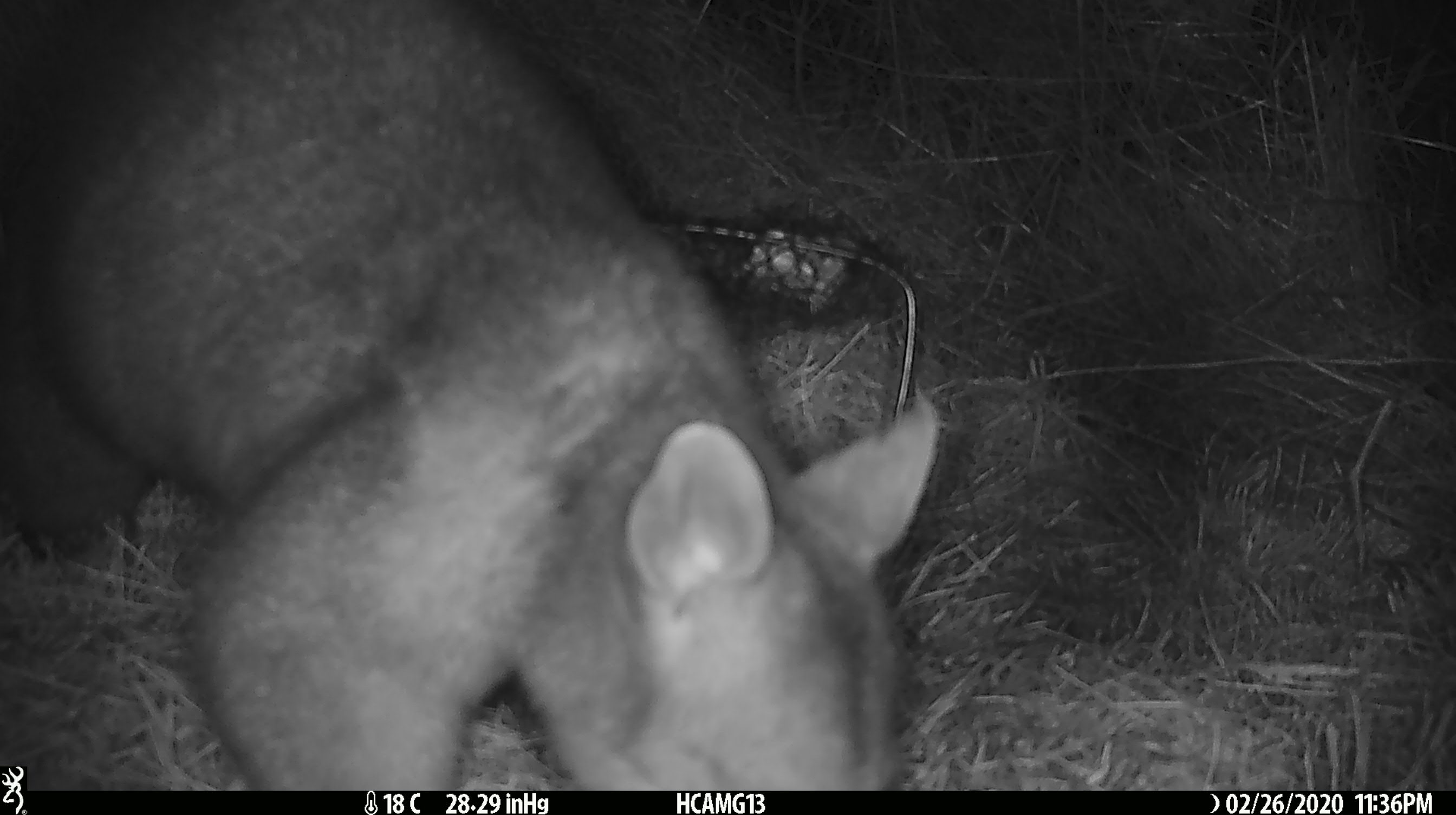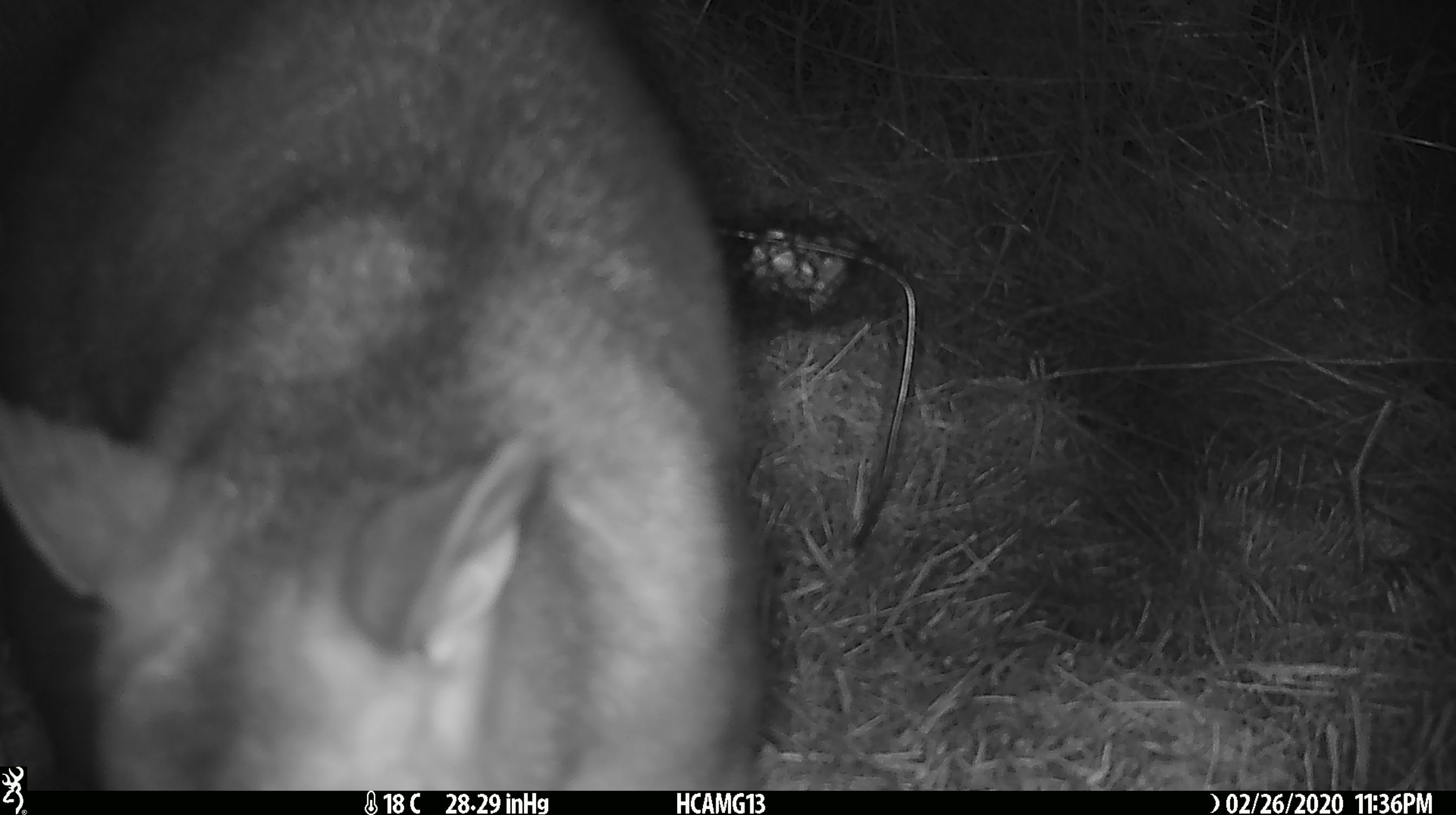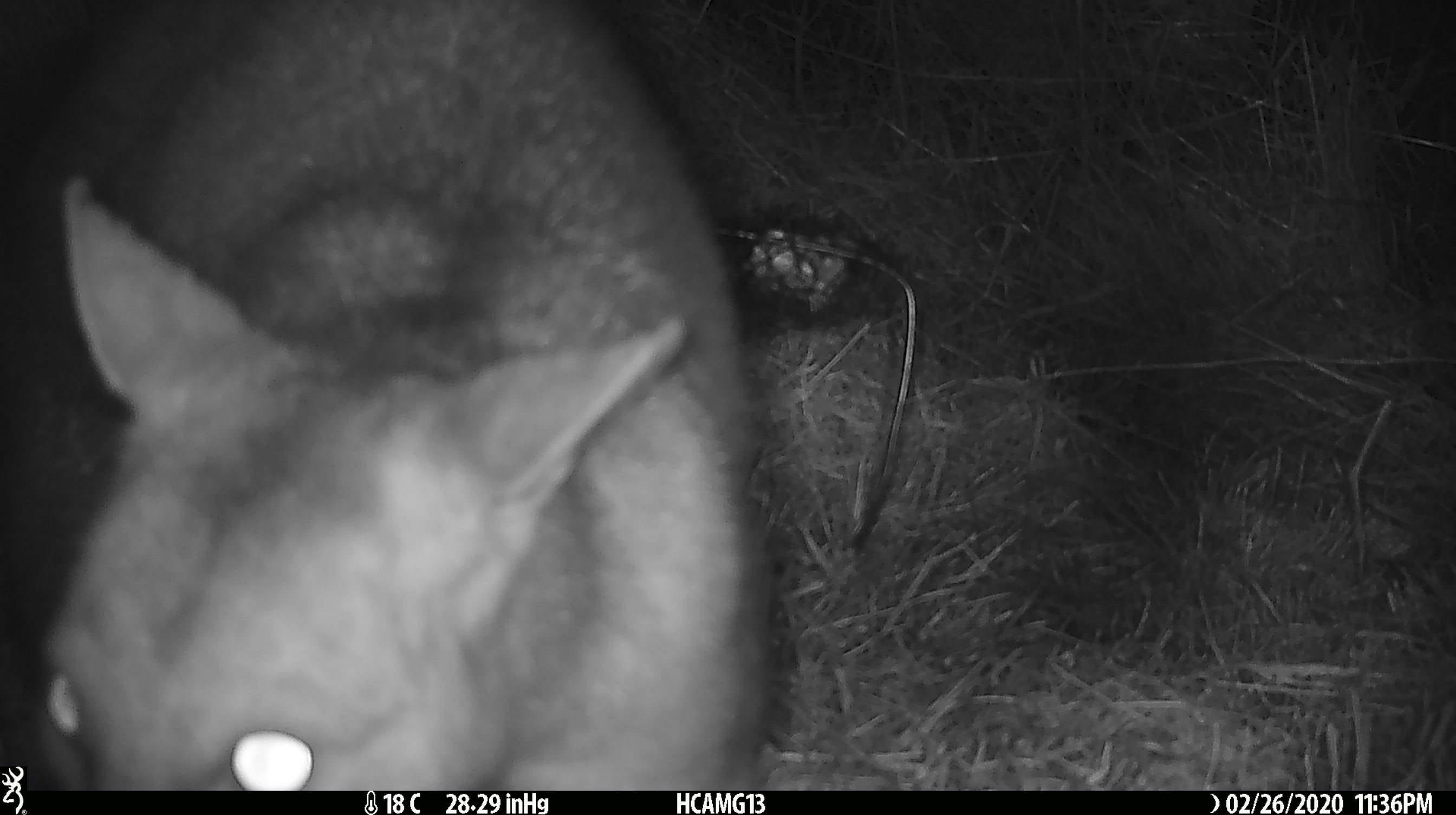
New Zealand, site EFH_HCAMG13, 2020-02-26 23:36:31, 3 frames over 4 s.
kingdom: Animalia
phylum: Chordata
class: Mammalia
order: Diprotodontia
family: Phalangeridae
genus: Trichosurus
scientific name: Trichosurus vulpecula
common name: common brushtail possum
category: possum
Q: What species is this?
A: Possum (common brushtail possum) (Trichosurus vulpecula).